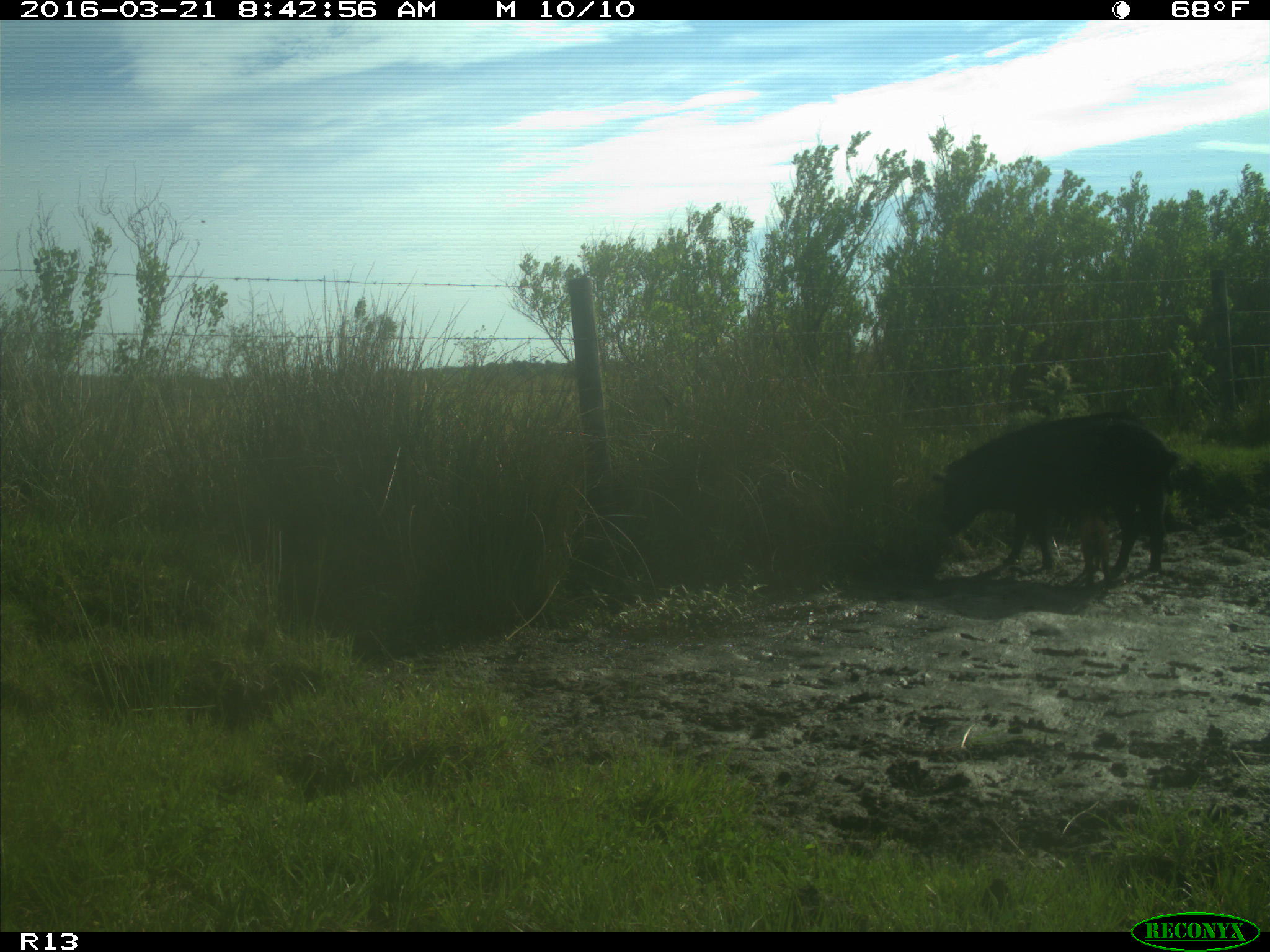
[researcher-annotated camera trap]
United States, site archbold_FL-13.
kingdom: Animalia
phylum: Chordata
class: Mammalia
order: Artiodactyla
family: Suidae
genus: Sus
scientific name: Sus scrofa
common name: wild boar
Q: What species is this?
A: Sus scrofa (wild boar).